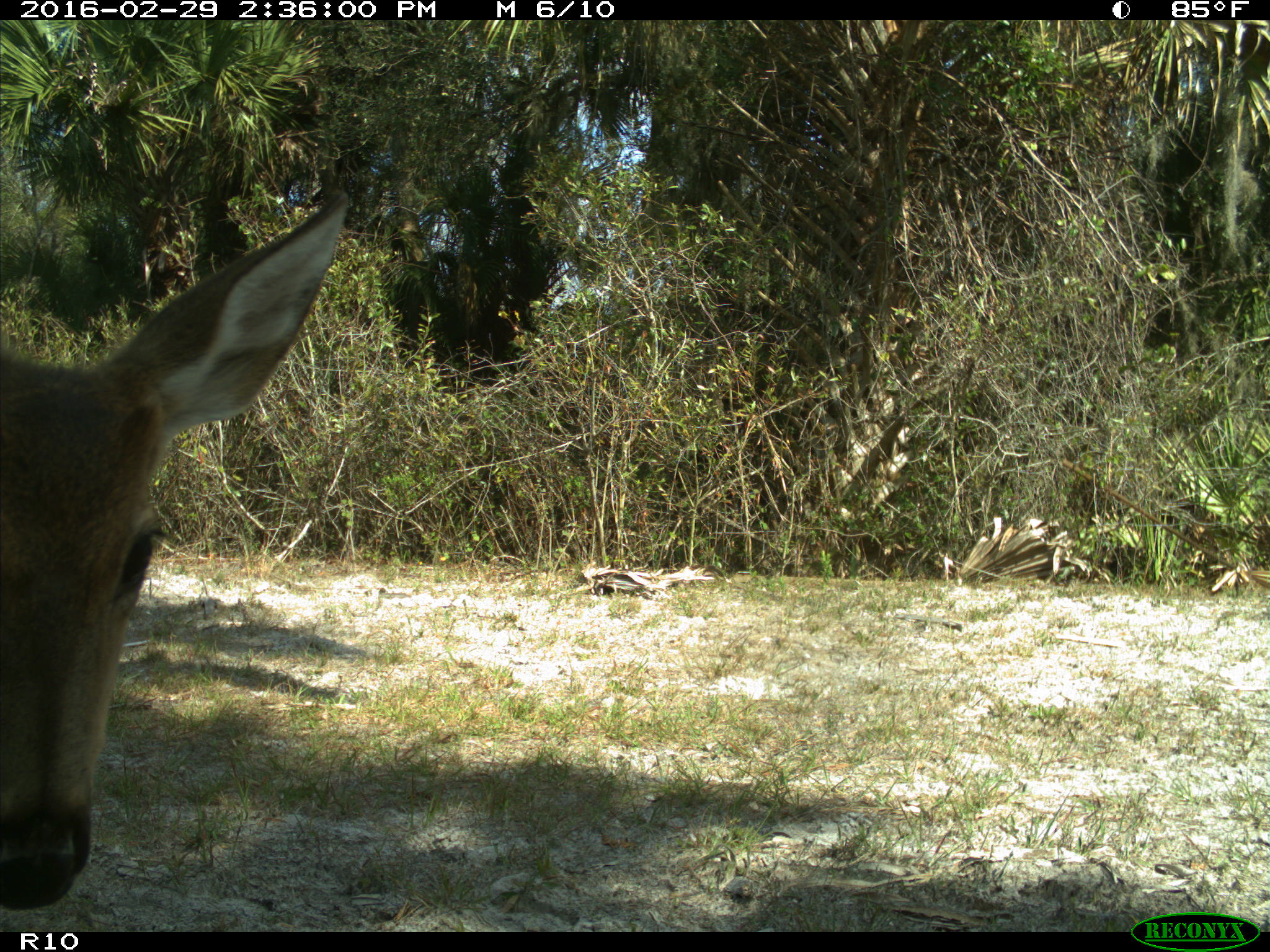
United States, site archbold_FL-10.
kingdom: Animalia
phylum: Chordata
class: Mammalia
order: Artiodactyla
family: Cervidae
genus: Odocoileus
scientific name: Odocoileus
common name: deer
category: unidentified deer